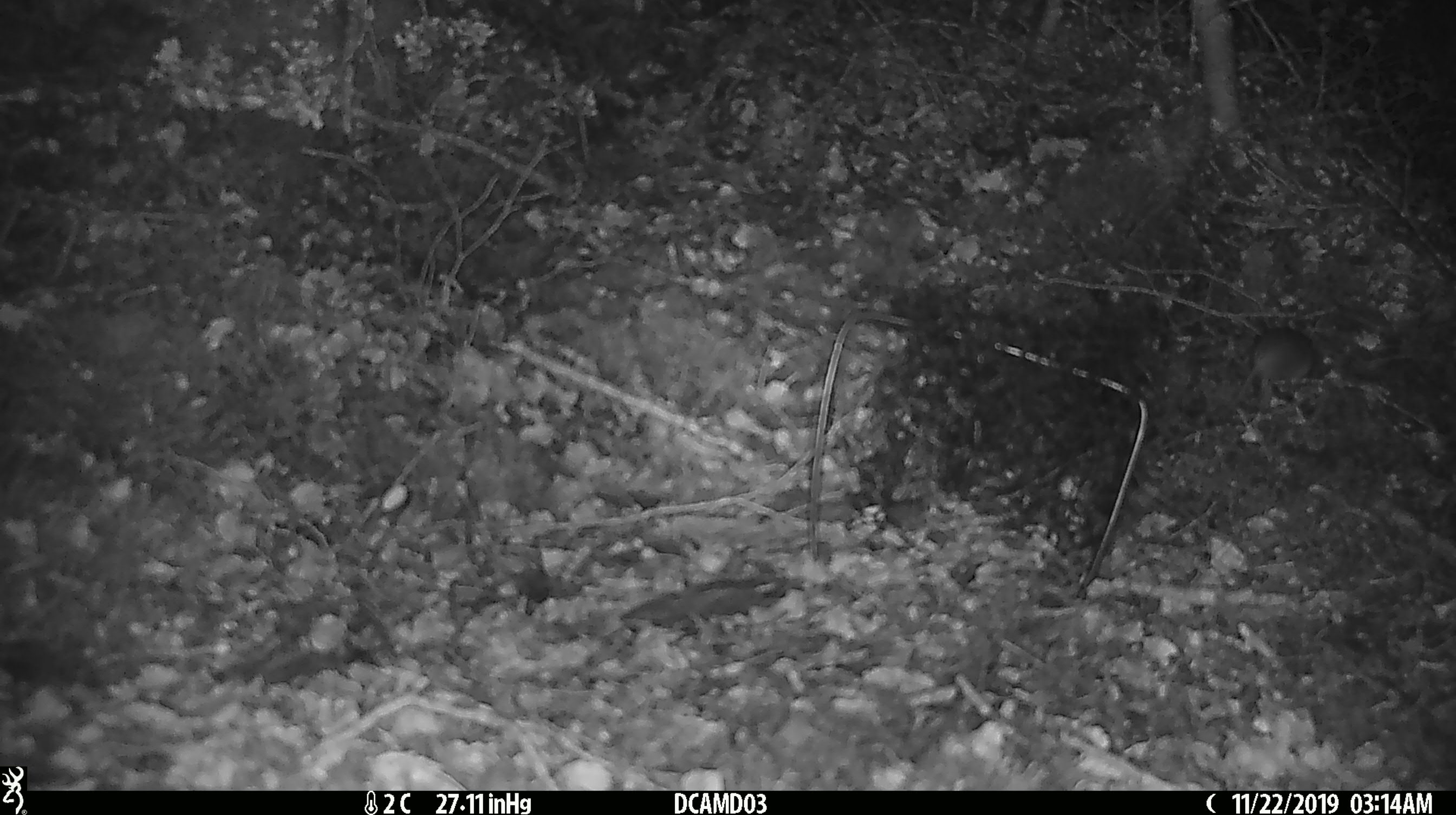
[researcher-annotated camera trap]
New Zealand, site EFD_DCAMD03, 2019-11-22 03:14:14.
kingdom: Animalia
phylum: Chordata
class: Mammalia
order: Rodentia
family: Muridae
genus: Mus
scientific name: Mus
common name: mouse